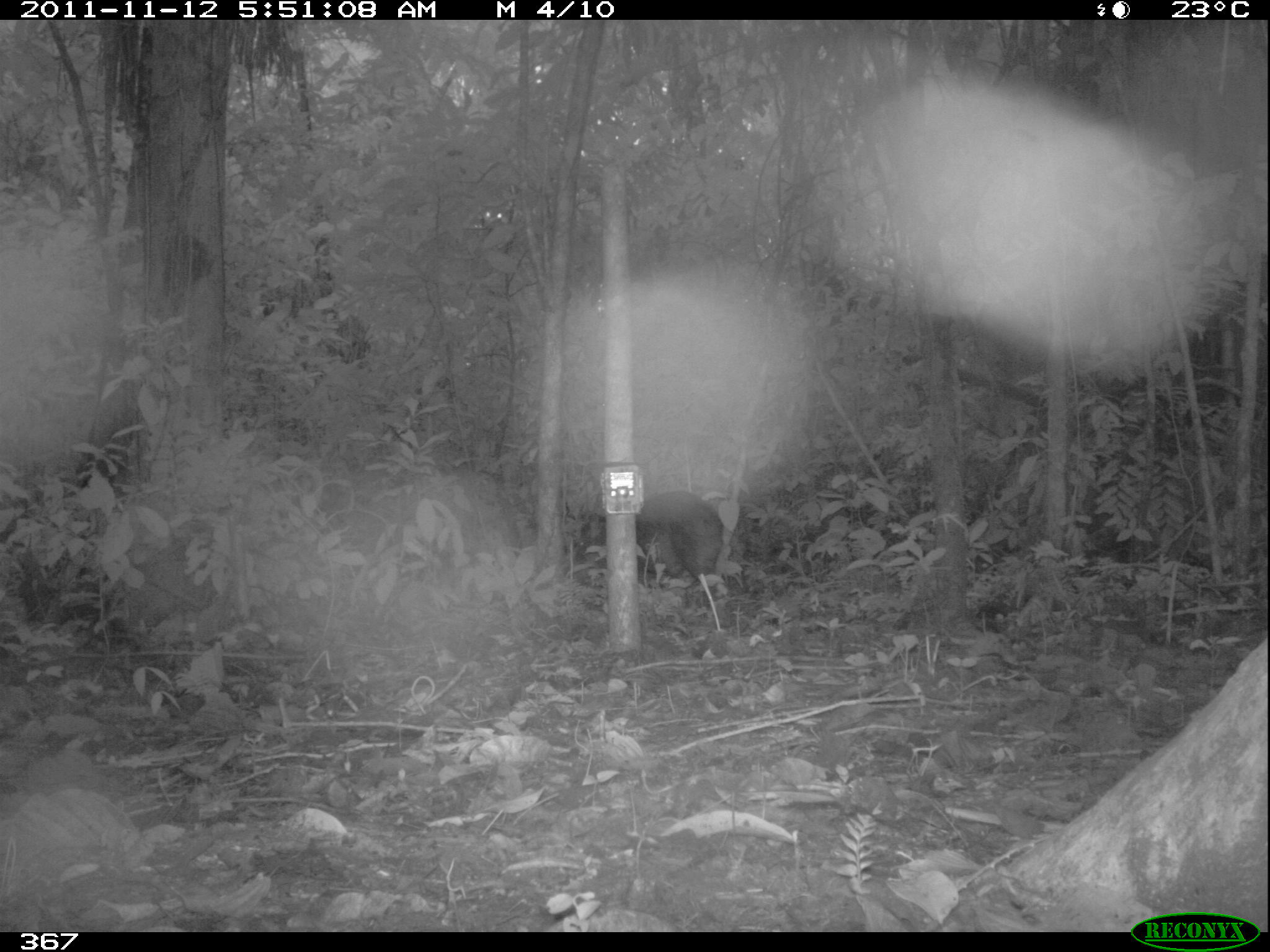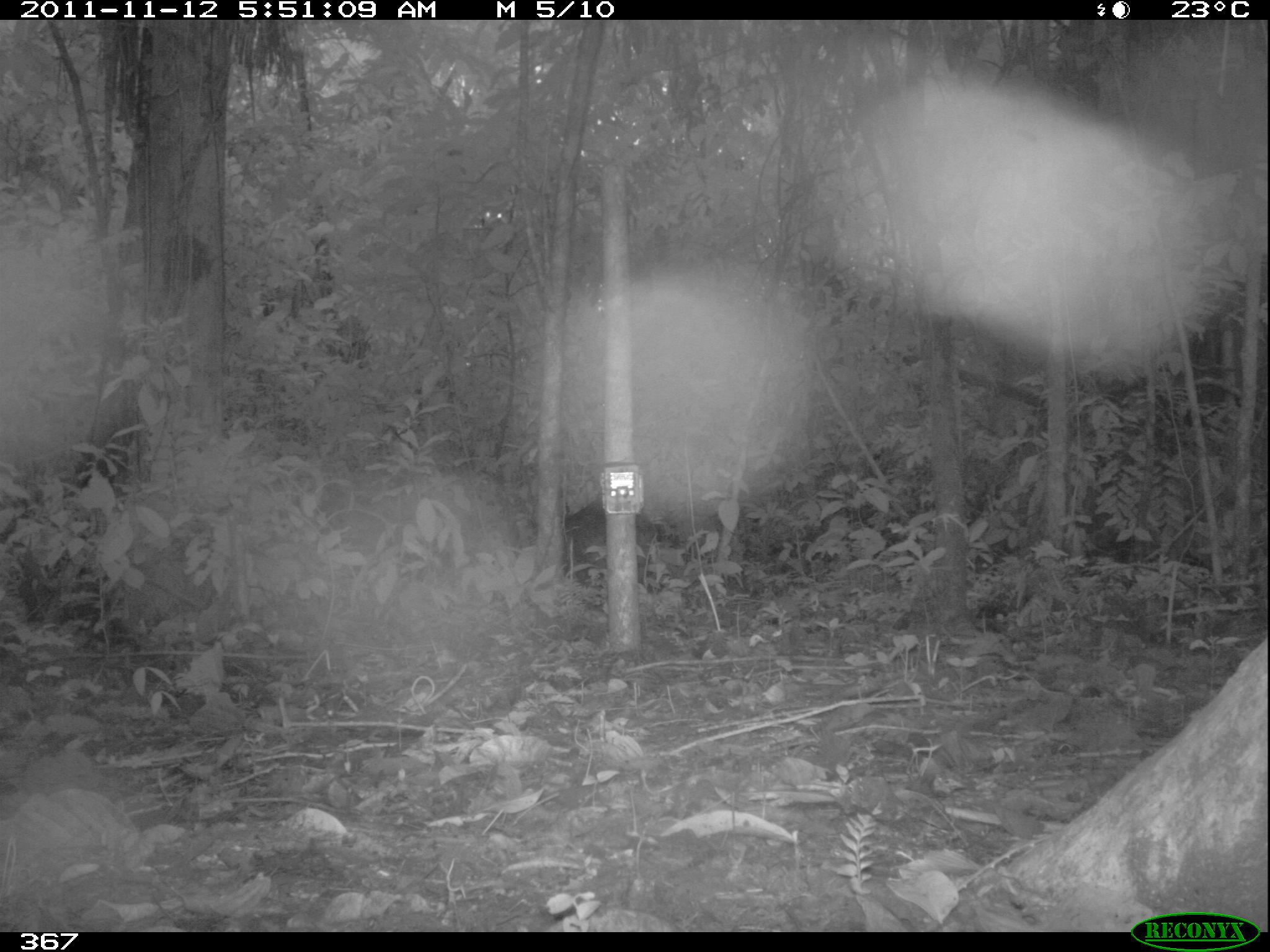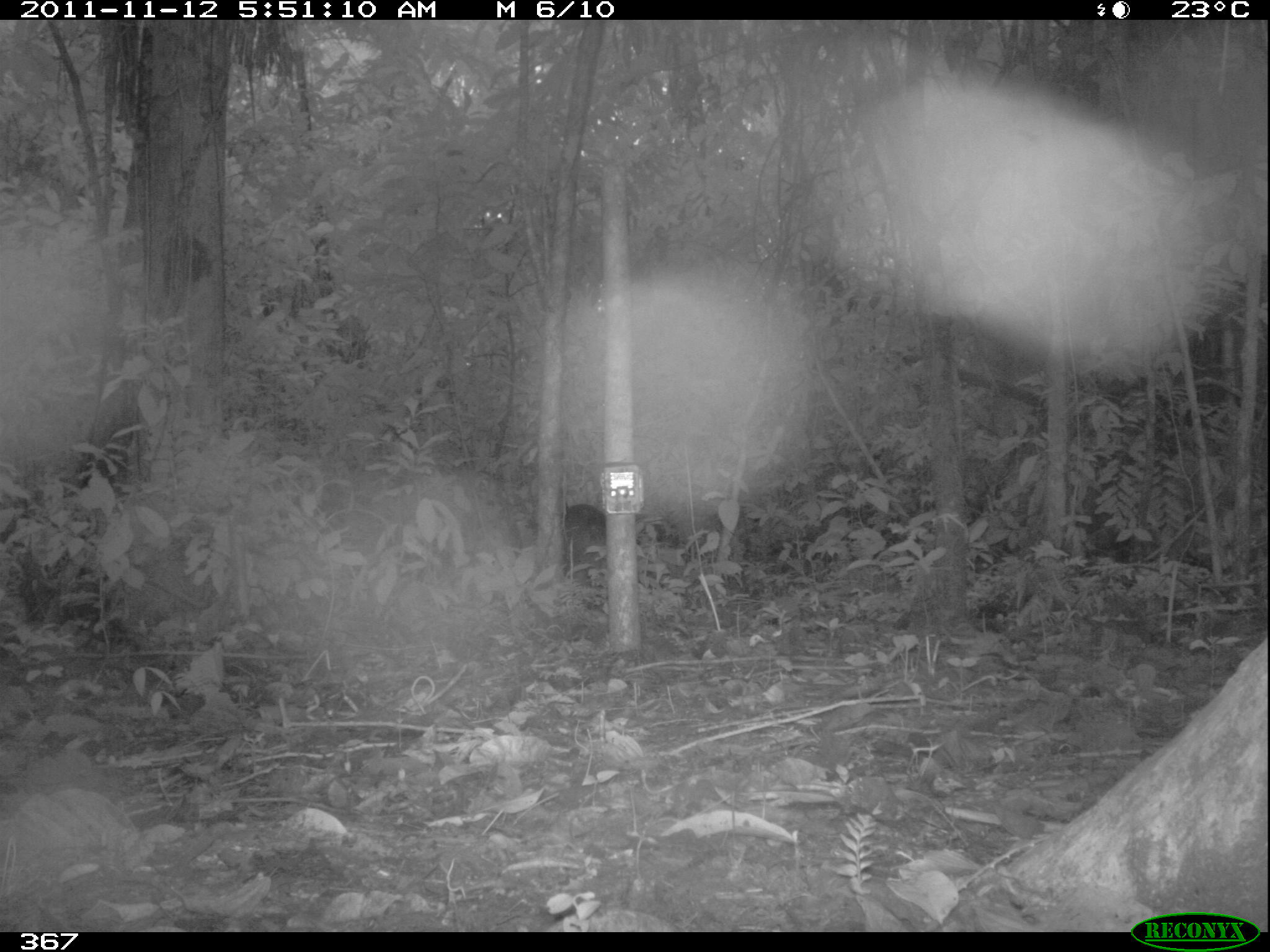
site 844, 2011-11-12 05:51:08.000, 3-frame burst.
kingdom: Animalia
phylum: Chordata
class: Mammalia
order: Artiodactyla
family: Tayassuidae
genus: Tayassu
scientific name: Tayassu pecari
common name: white-lipped peccary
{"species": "Tayassu pecari (white-lipped peccary)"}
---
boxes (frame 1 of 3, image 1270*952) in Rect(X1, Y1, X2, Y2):
tayassu pecari: Rect(572, 488, 725, 608)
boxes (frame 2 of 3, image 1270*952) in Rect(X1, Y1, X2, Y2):
tayassu pecari: Rect(565, 498, 693, 595)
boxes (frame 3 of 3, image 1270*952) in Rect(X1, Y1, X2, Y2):
tayassu pecari: Rect(562, 502, 682, 581)